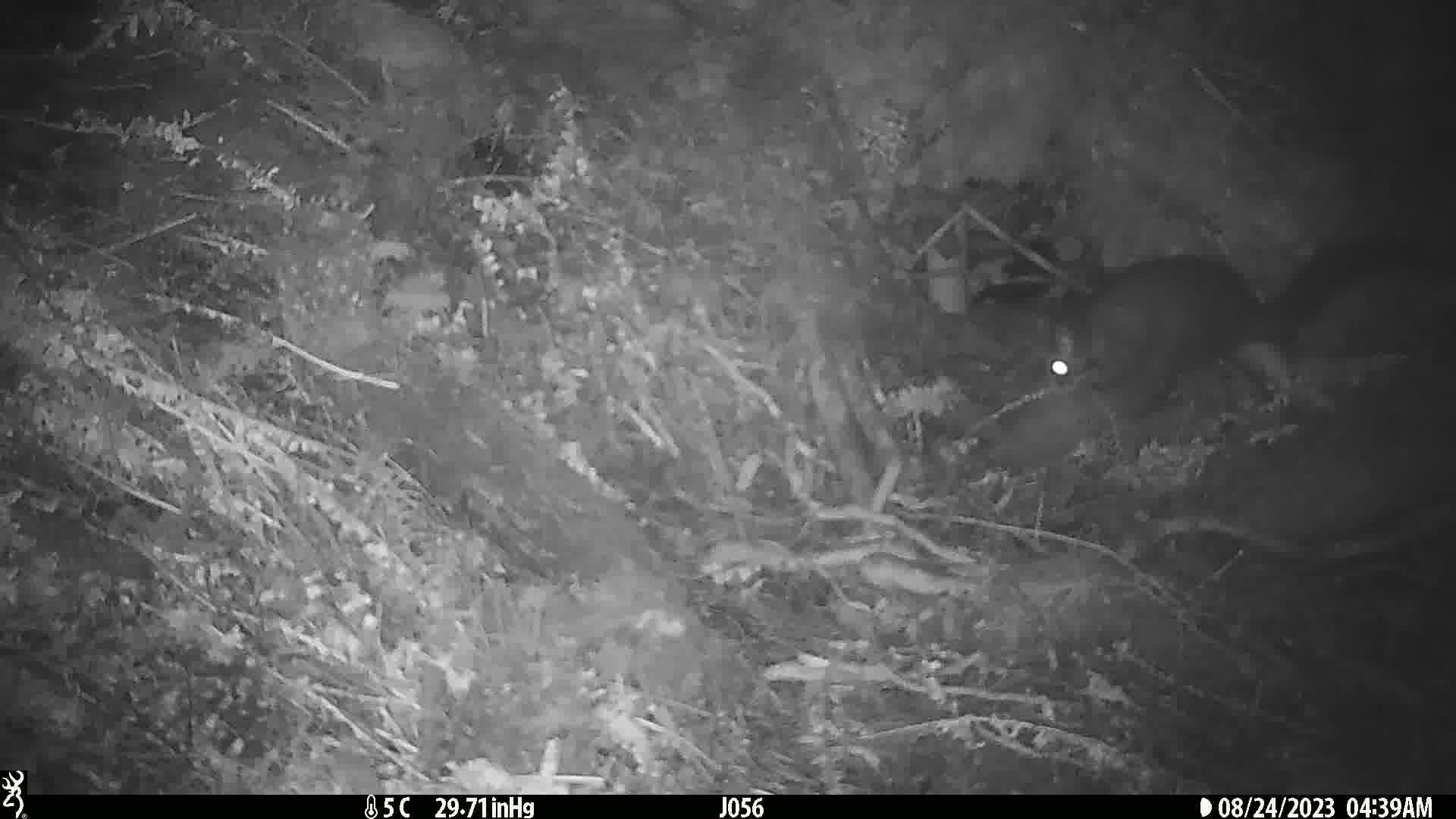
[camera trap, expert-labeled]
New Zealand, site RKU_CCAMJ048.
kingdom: Animalia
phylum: Chordata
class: Mammalia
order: Diprotodontia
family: Phalangeridae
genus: Trichosurus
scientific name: Trichosurus vulpecula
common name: common brushtail possum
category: possum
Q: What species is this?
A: Possum (common brushtail possum) (Trichosurus vulpecula).